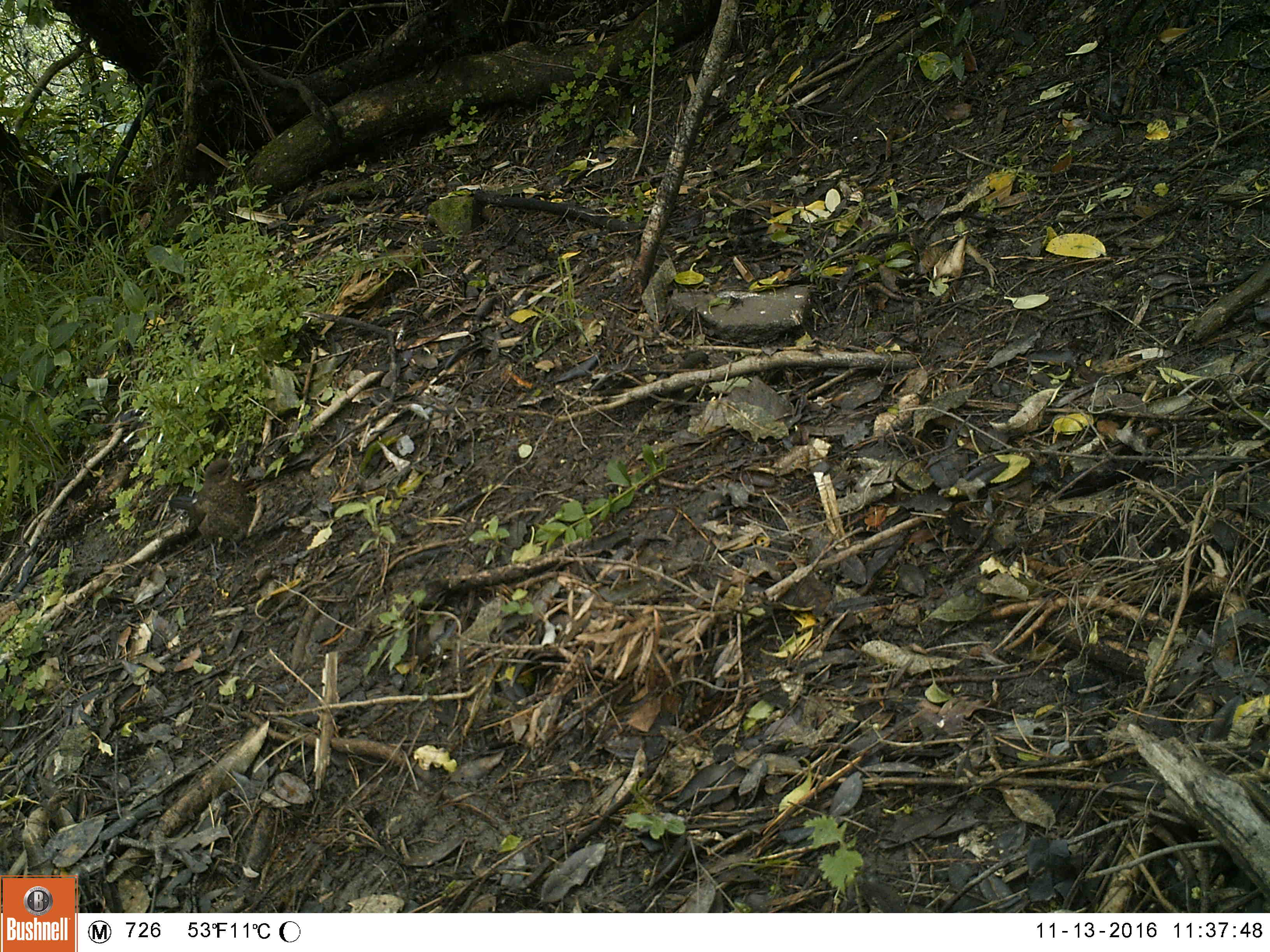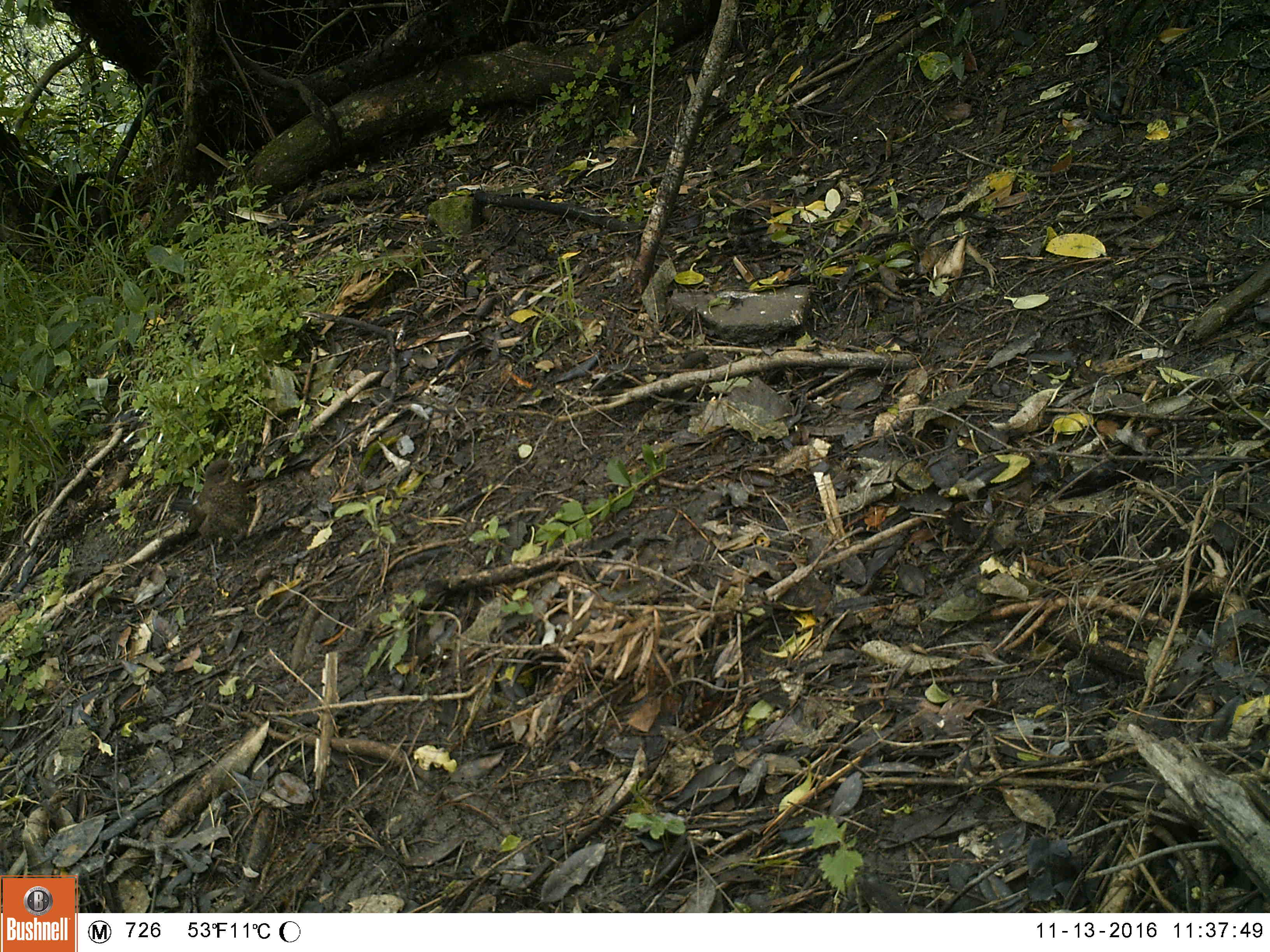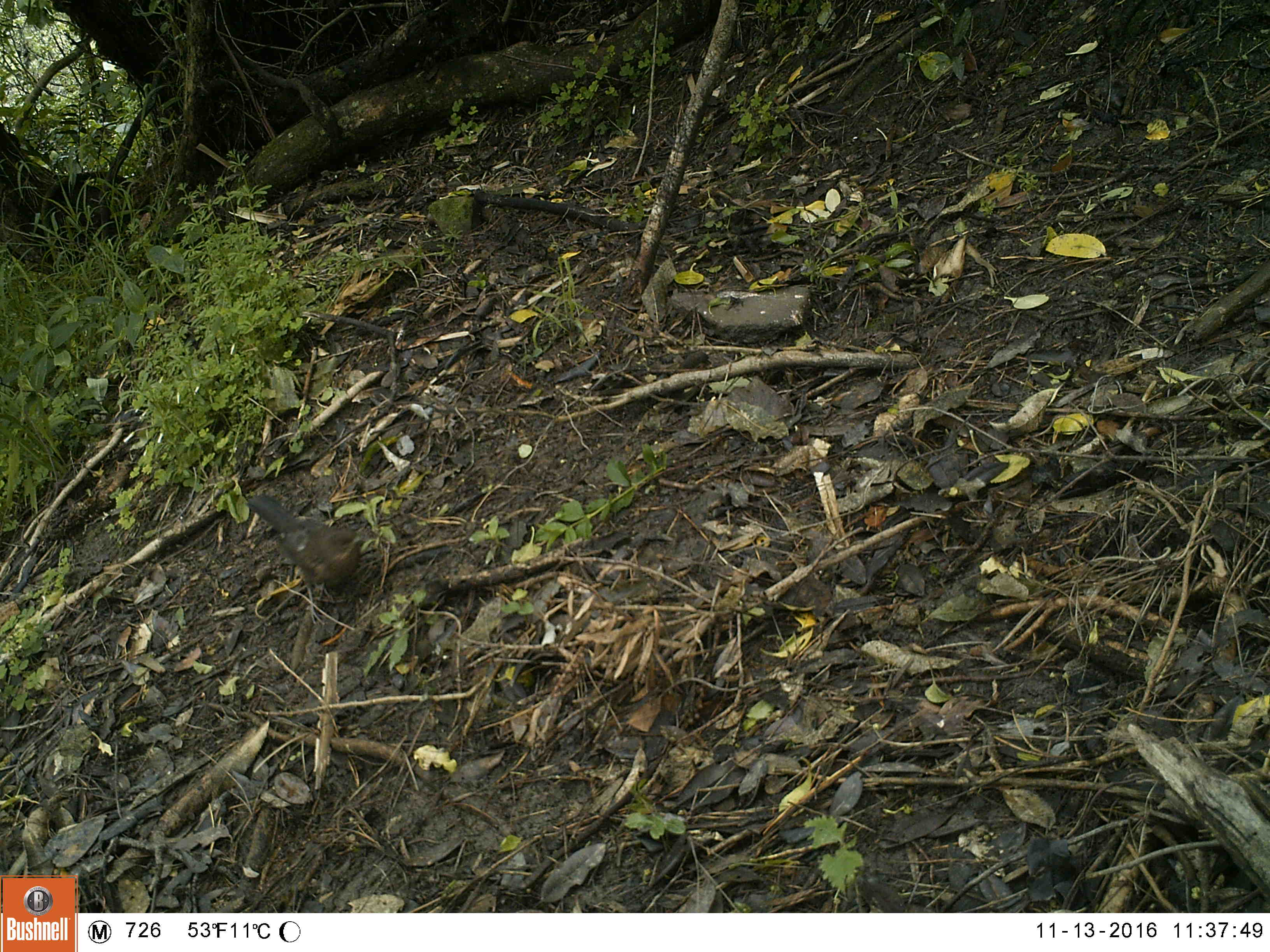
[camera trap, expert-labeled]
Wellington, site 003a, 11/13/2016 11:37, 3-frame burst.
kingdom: Animalia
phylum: Chordata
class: Aves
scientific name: Aves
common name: bird